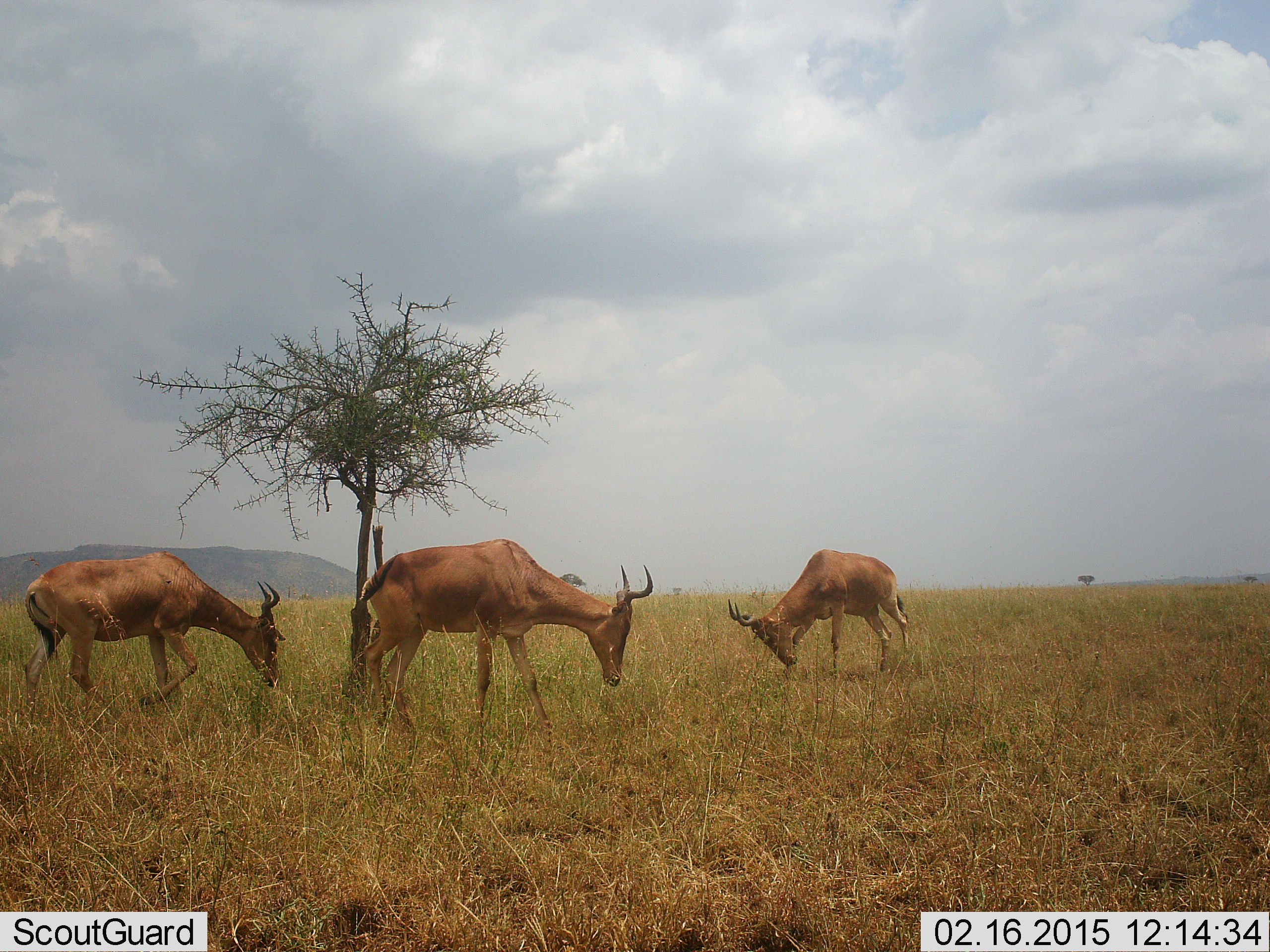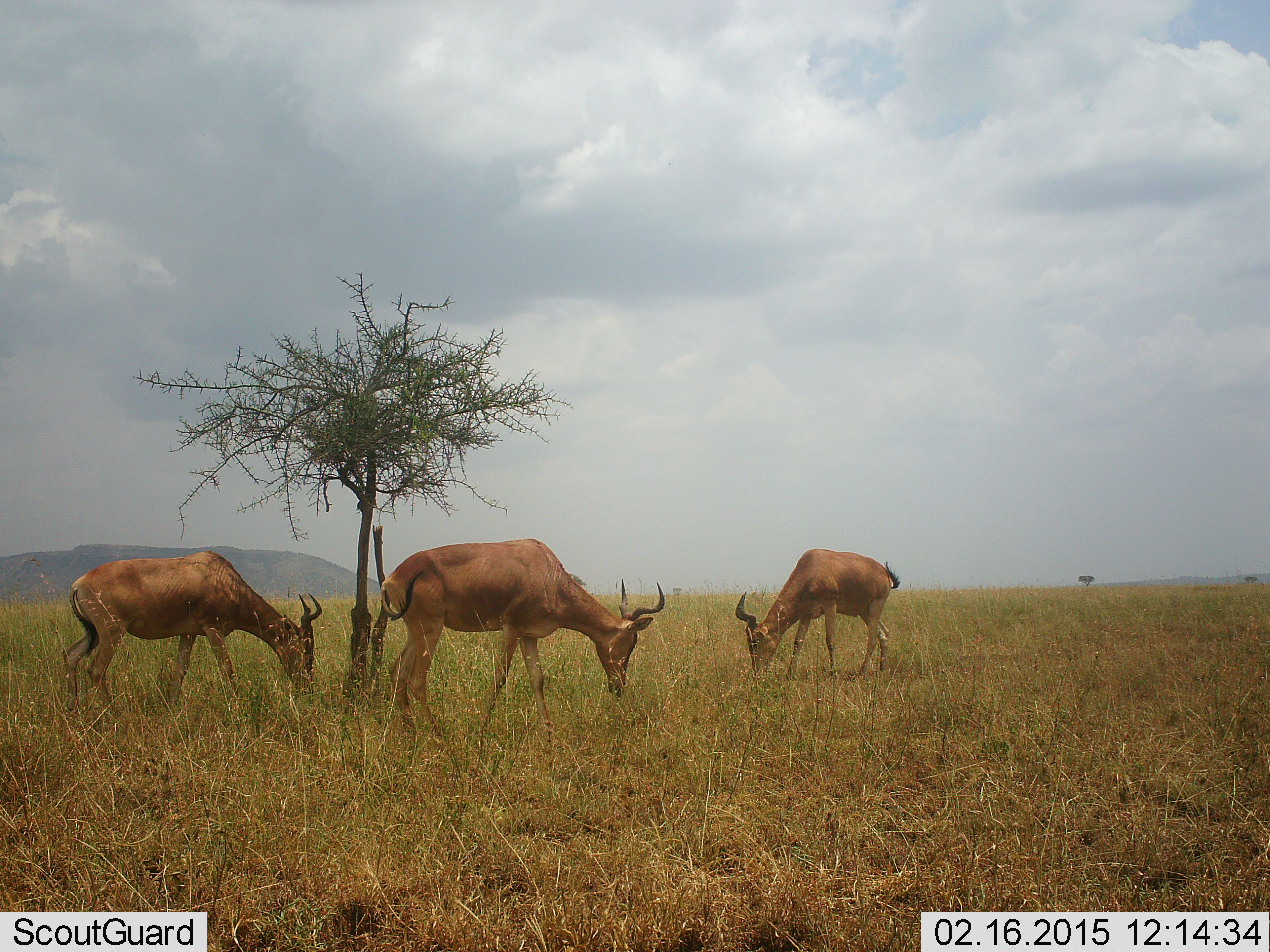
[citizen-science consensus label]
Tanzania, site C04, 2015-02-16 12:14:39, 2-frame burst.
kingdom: Animalia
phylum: Chordata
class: Mammalia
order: Artiodactyla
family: Bovidae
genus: Alcelaphus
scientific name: Alcelaphus buselaphus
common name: hartebeest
Hartebeest (Alcelaphus buselaphus), count 3. Behavior (volunteer vote fractions): standing 10%, resting 0%, moving 10%, interacting 0%. Young present (vote fraction): 0%. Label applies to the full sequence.